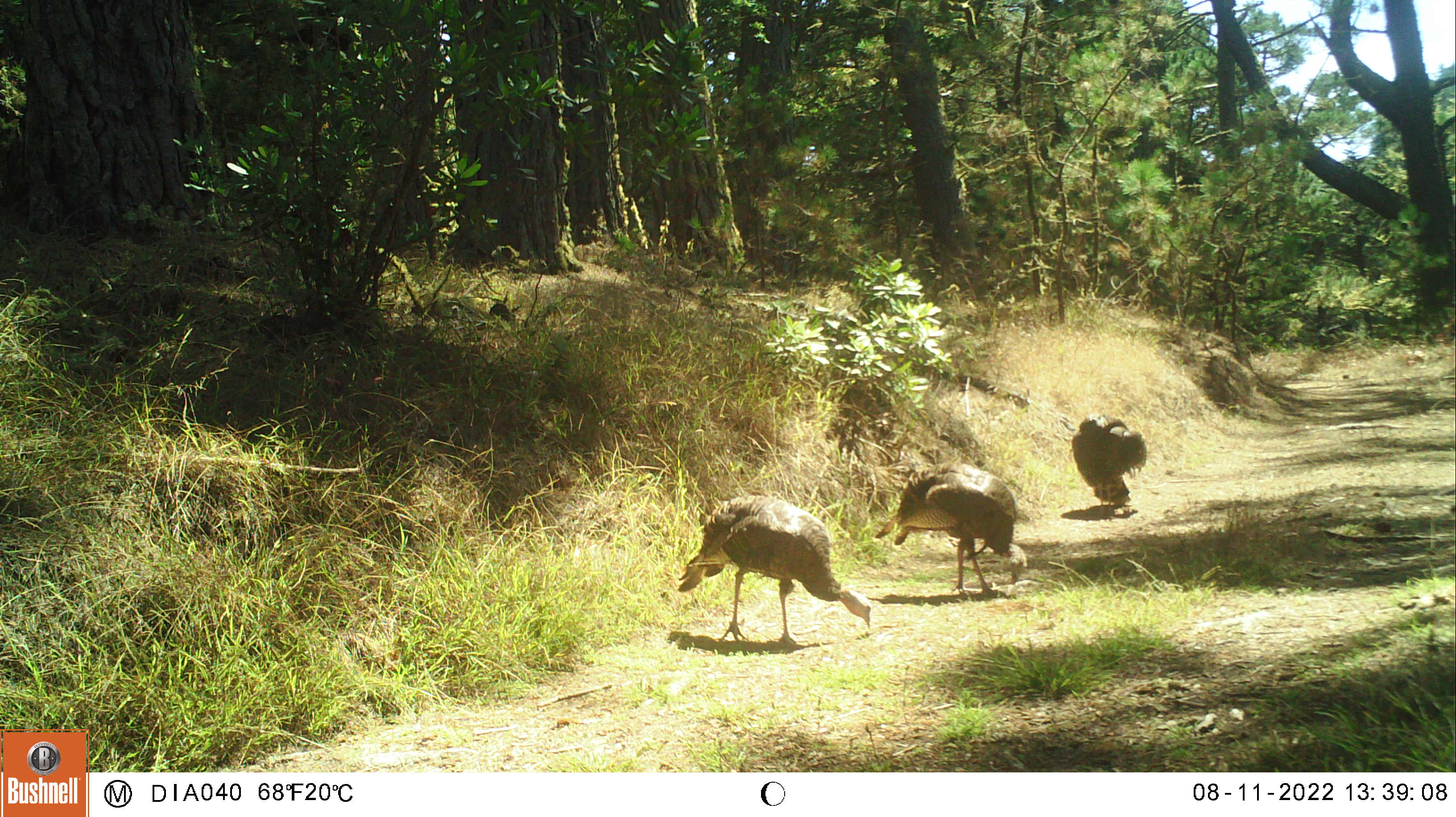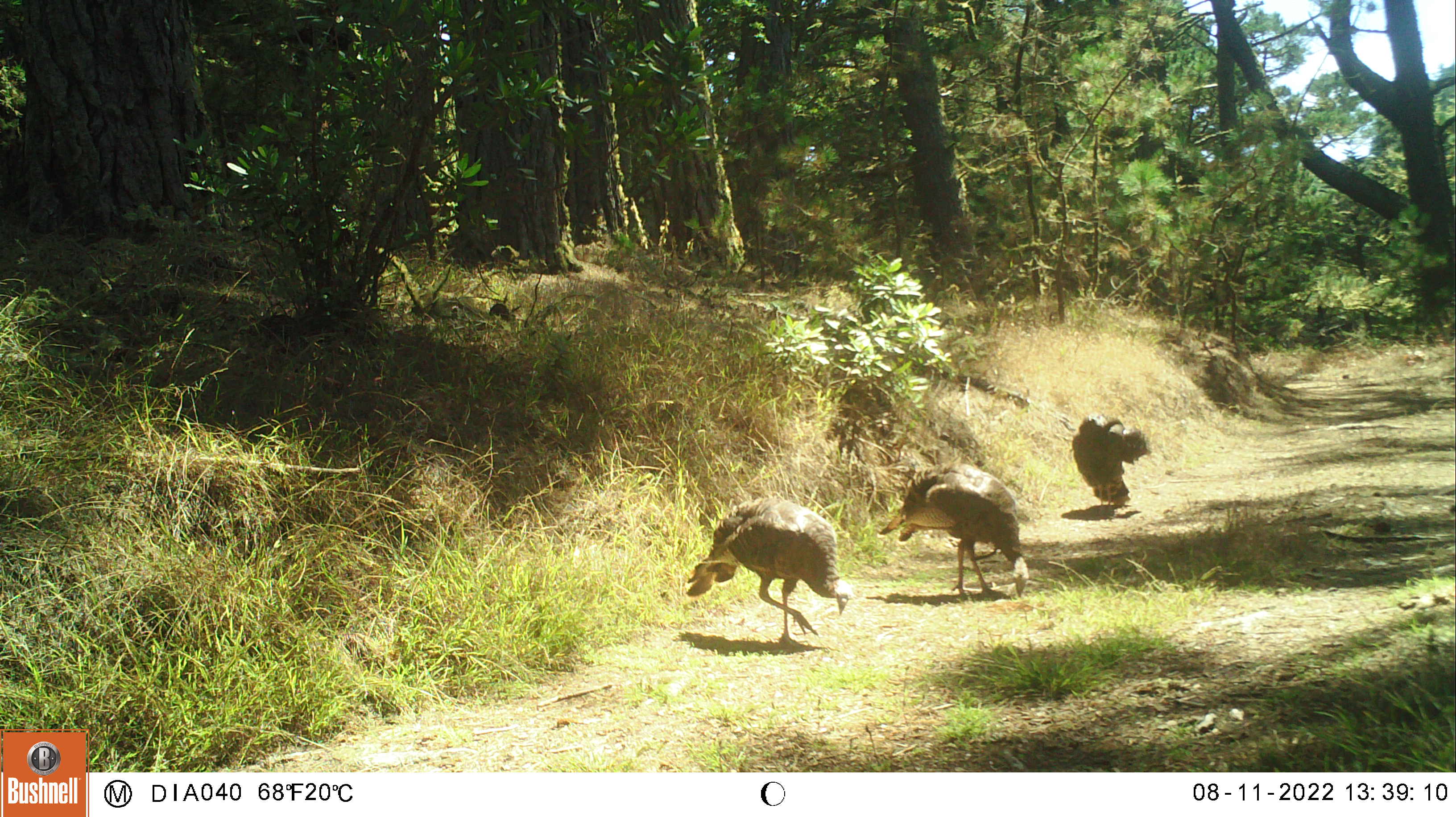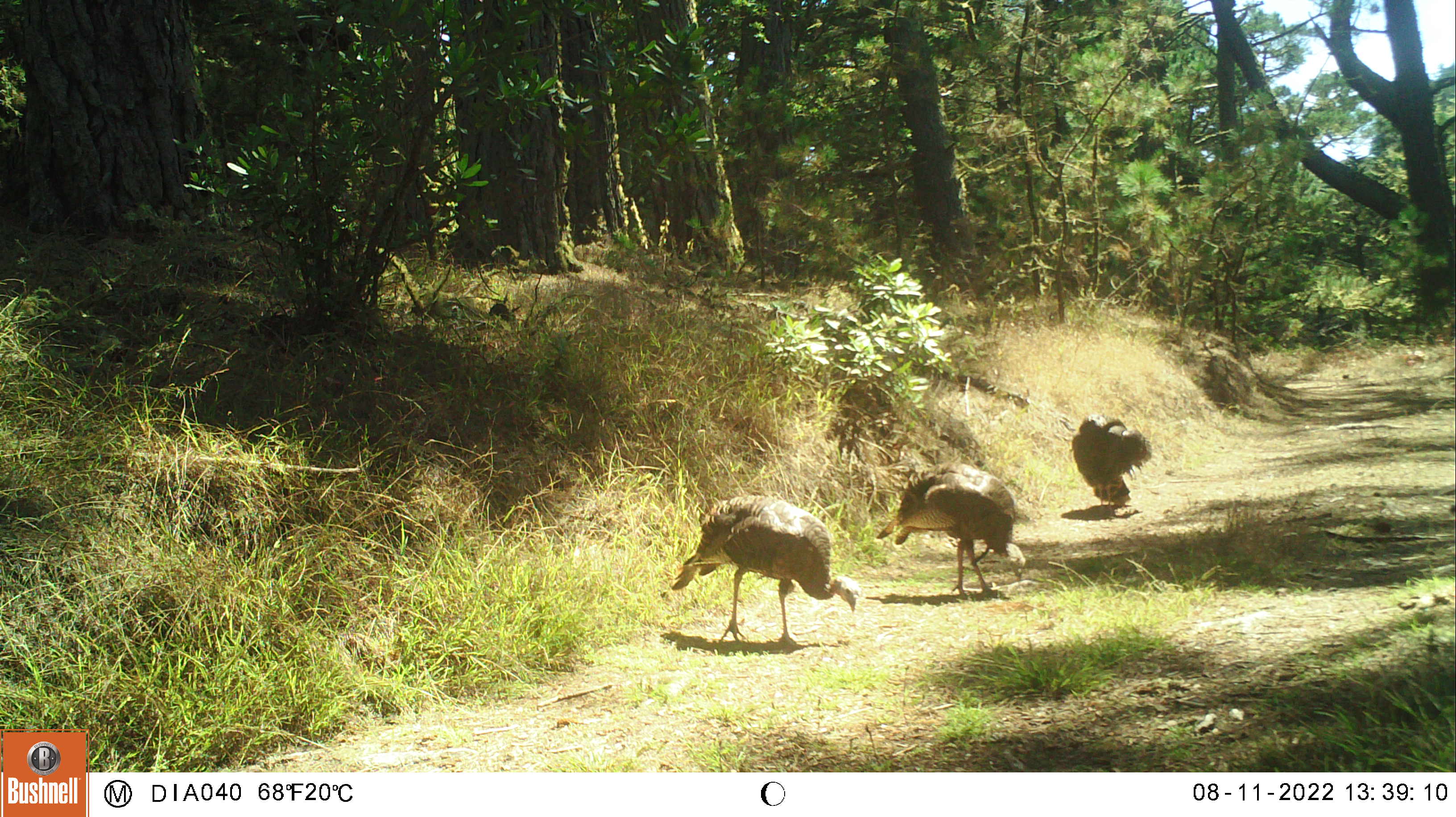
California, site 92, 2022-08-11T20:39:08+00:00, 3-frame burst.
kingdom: Animalia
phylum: Chordata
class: Aves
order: Galliformes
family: Phasianidae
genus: Meleagris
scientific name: Meleagris gallopavo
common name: turkey